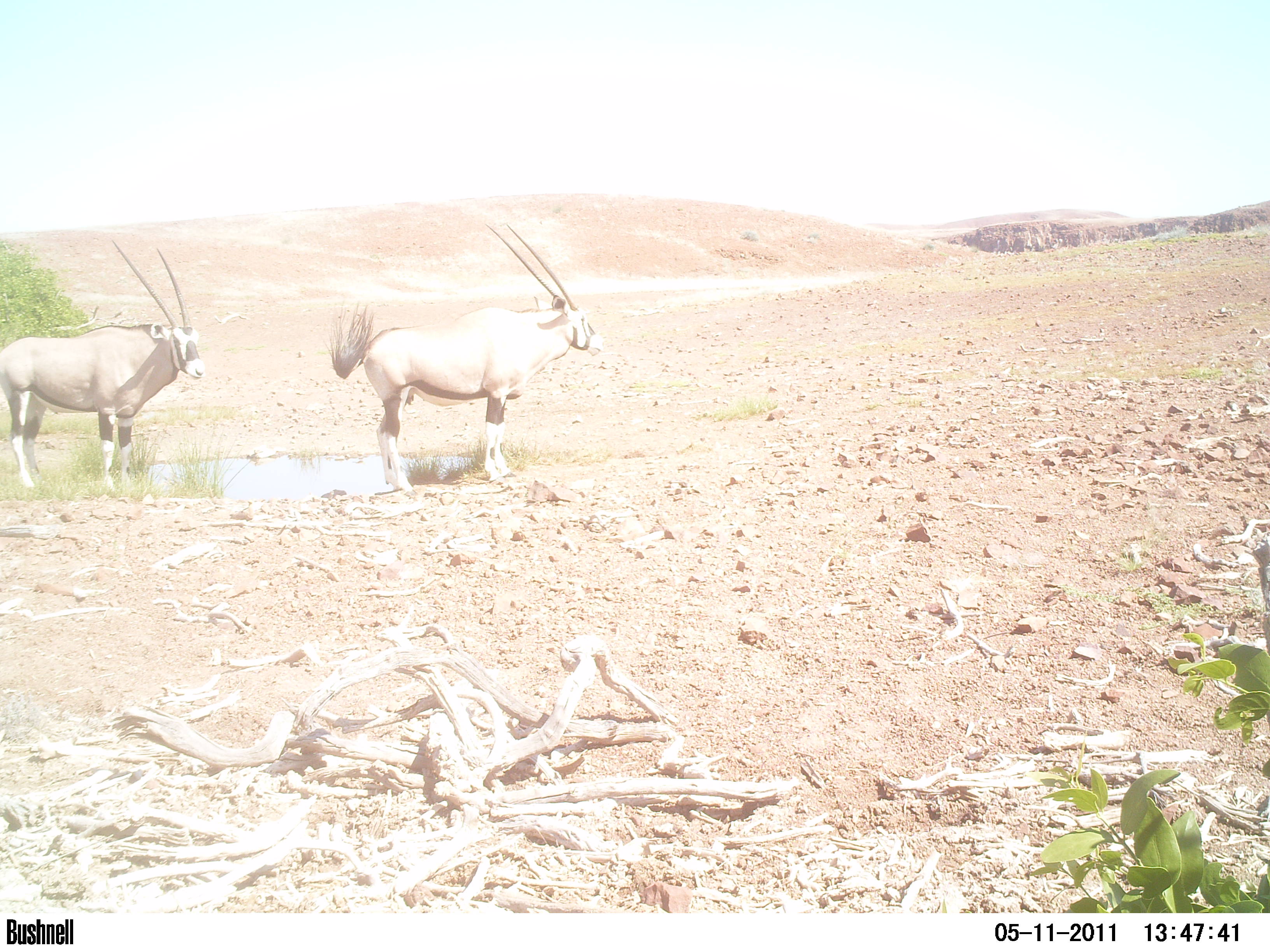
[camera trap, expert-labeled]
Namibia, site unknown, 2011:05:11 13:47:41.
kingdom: Animalia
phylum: Chordata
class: Mammalia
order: Artiodactyla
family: Bovidae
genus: Oryx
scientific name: Oryx gazella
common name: gemsbok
Oryx gazella (gemsbok).